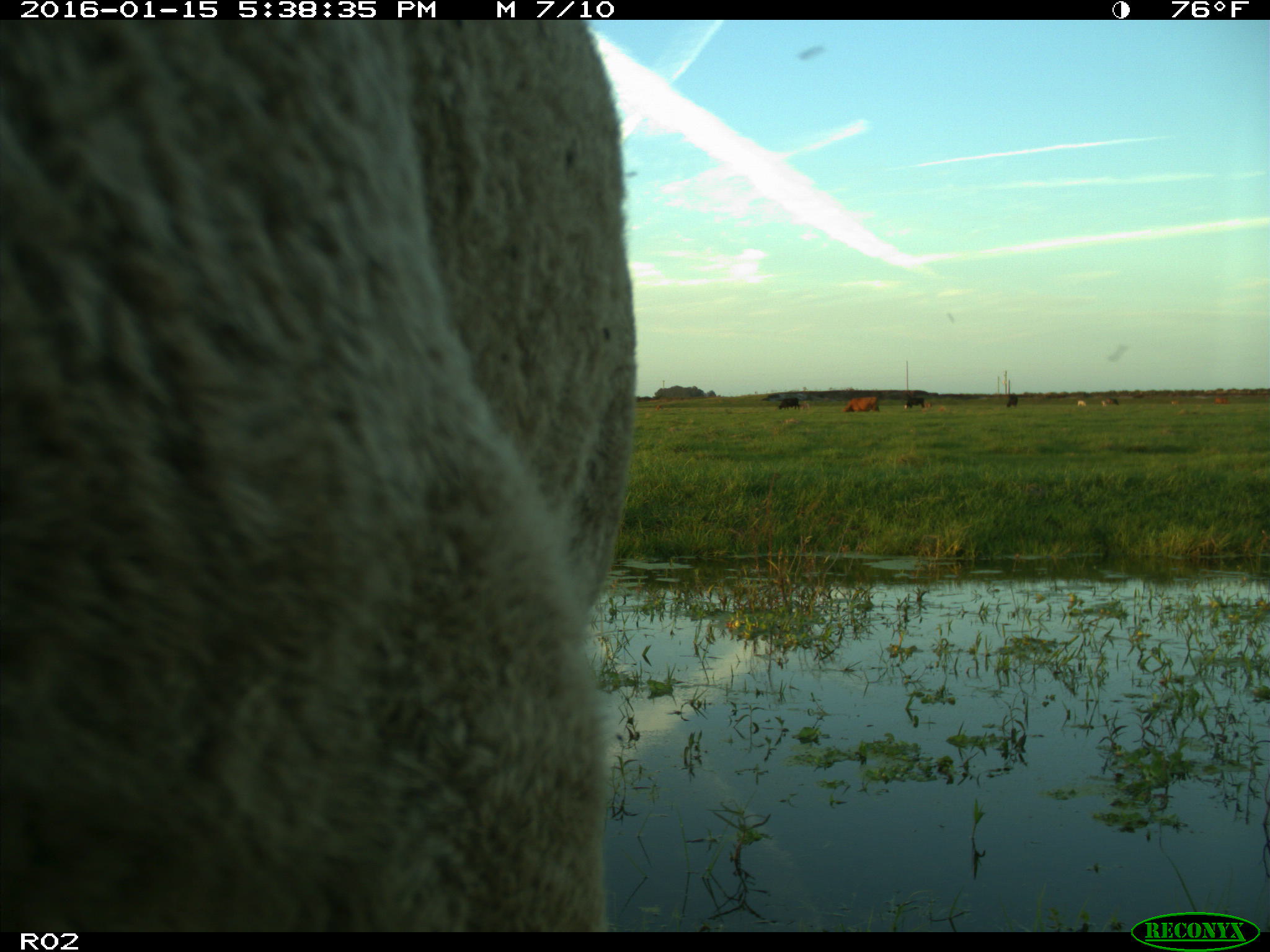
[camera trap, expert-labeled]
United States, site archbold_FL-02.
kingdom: Animalia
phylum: Chordata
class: Mammalia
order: Artiodactyla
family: Bovidae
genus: Bos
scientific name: Bos taurus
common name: domestic cow